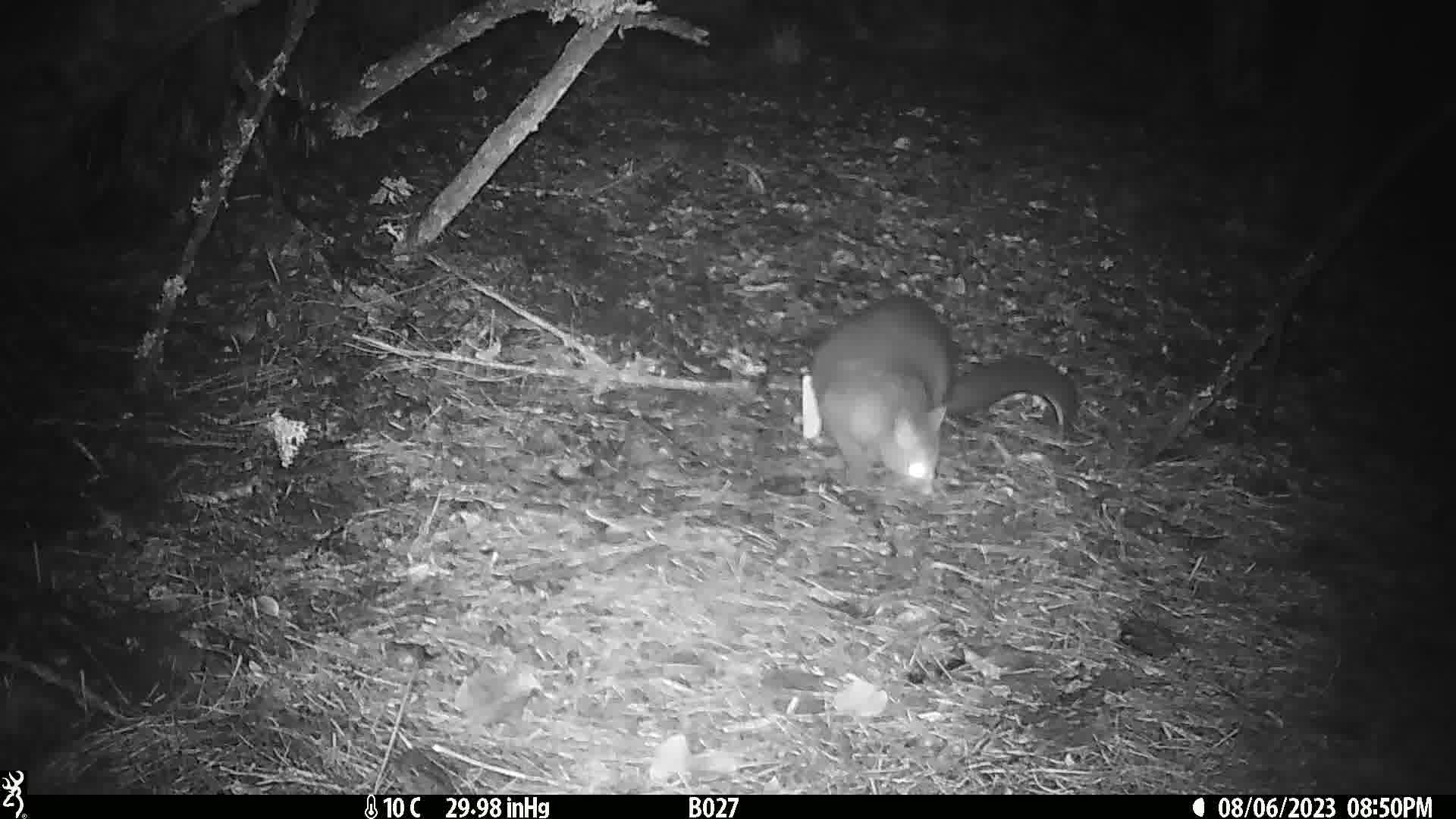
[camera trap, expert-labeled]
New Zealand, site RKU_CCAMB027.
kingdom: Animalia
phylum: Chordata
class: Mammalia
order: Diprotodontia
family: Phalangeridae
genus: Trichosurus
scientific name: Trichosurus vulpecula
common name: common brushtail possum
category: possum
Possum (common brushtail possum) (Trichosurus vulpecula).